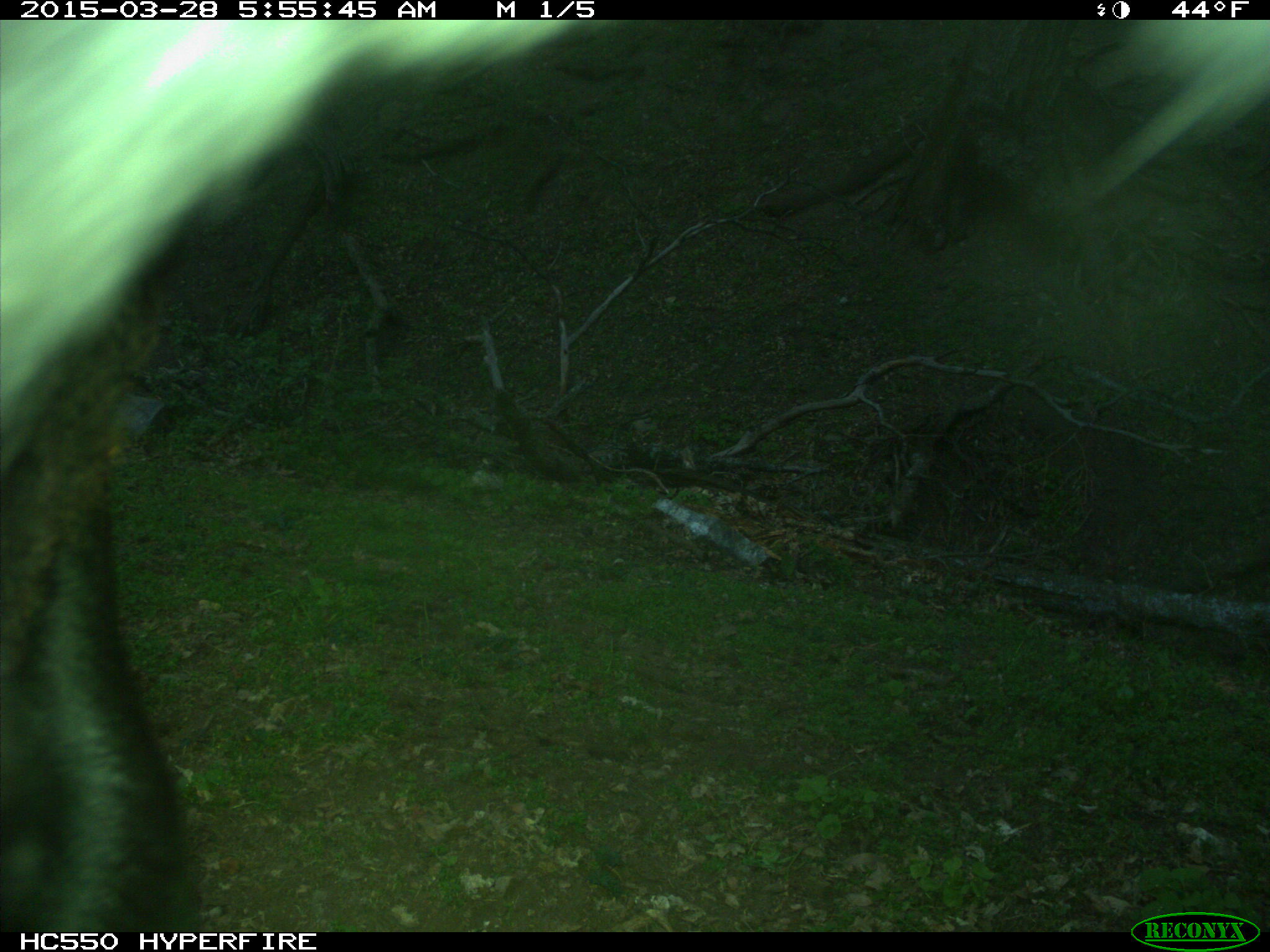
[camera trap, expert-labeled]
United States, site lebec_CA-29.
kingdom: Animalia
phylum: Chordata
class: Mammalia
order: Artiodactyla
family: Bovidae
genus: Bos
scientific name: Bos taurus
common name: domestic cow